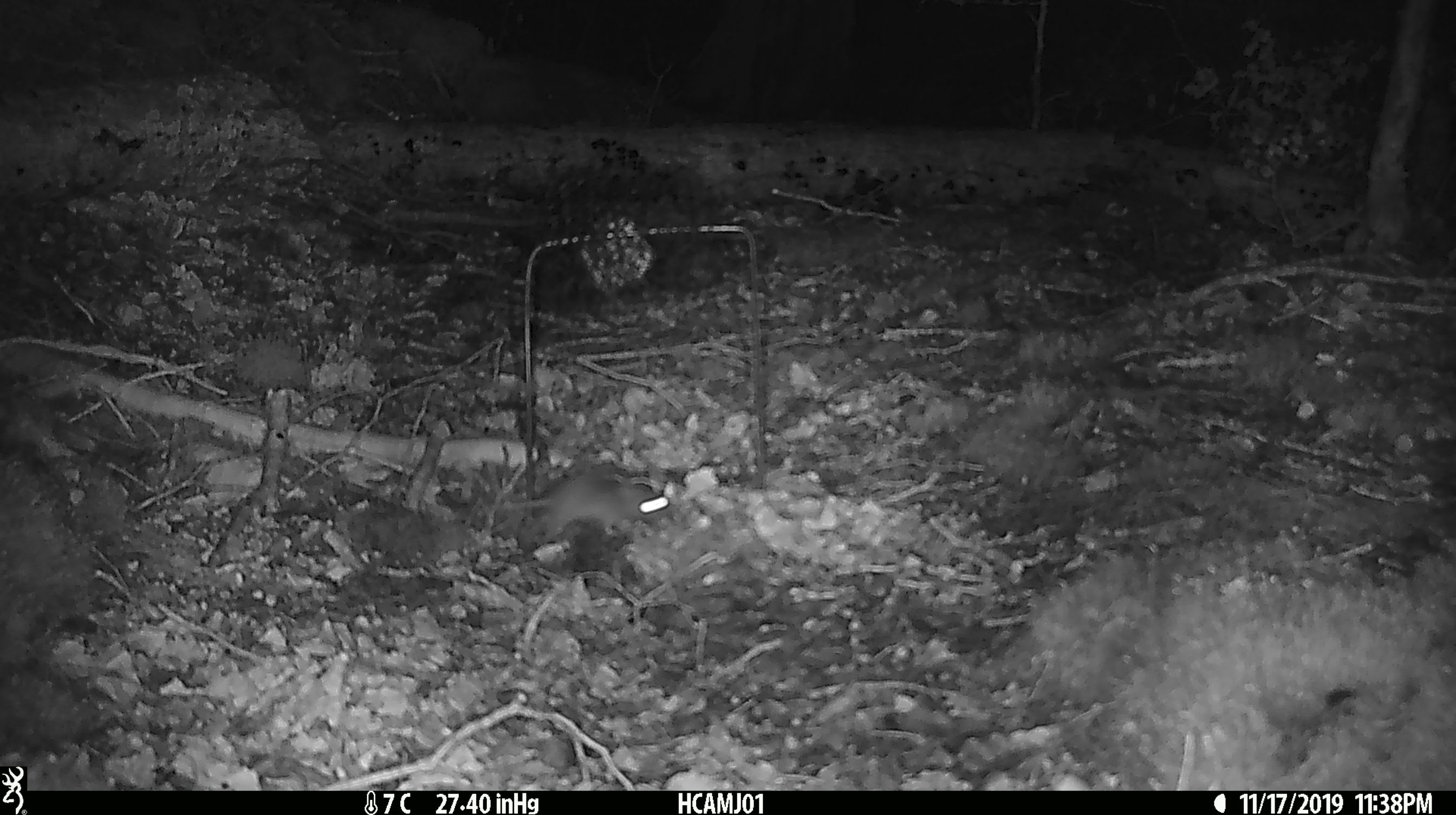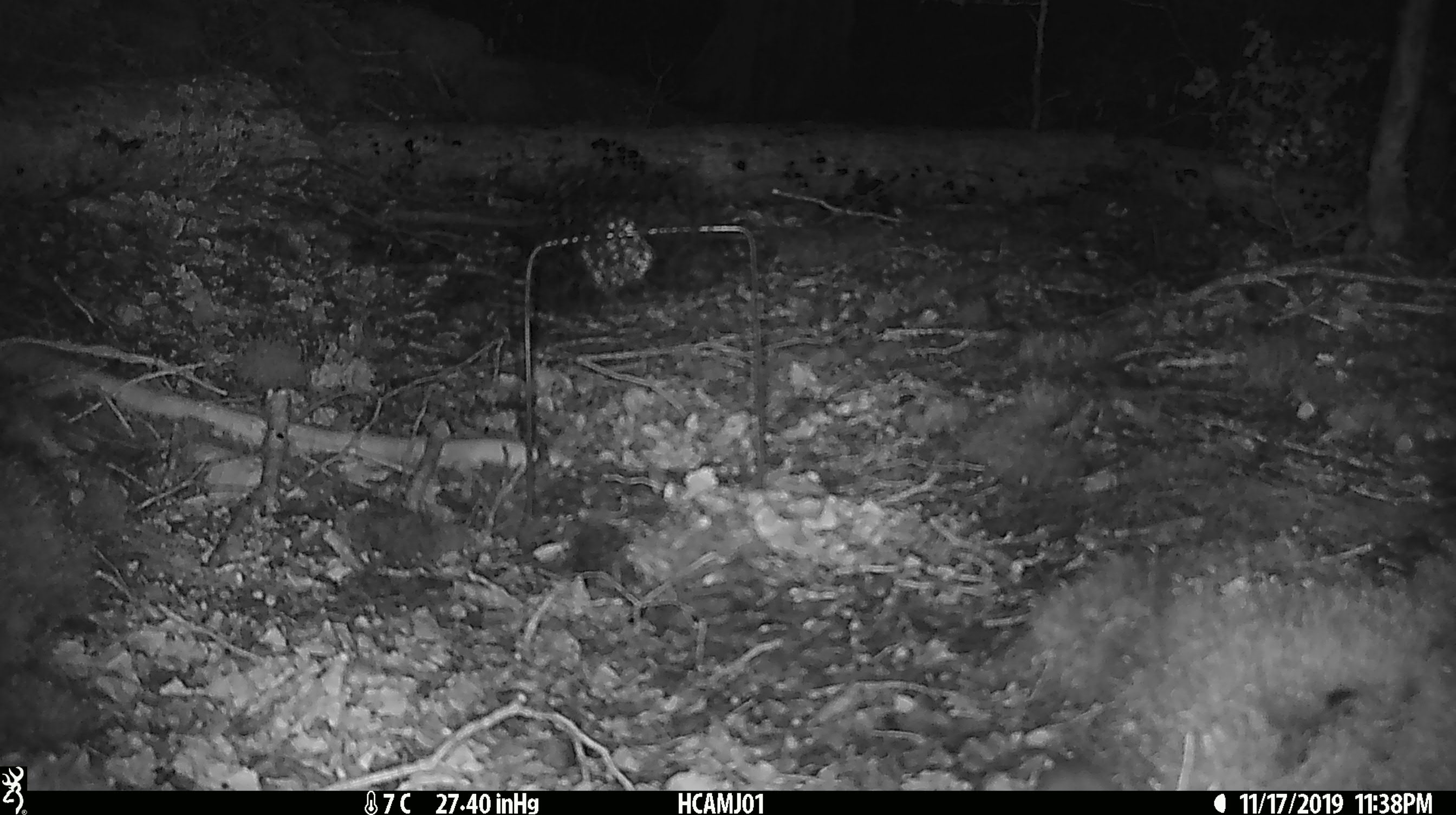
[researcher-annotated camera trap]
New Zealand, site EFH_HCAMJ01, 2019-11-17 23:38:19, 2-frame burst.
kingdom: Animalia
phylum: Chordata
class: Mammalia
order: Rodentia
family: Muridae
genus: Mus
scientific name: Mus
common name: mouse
Mouse (Mus).